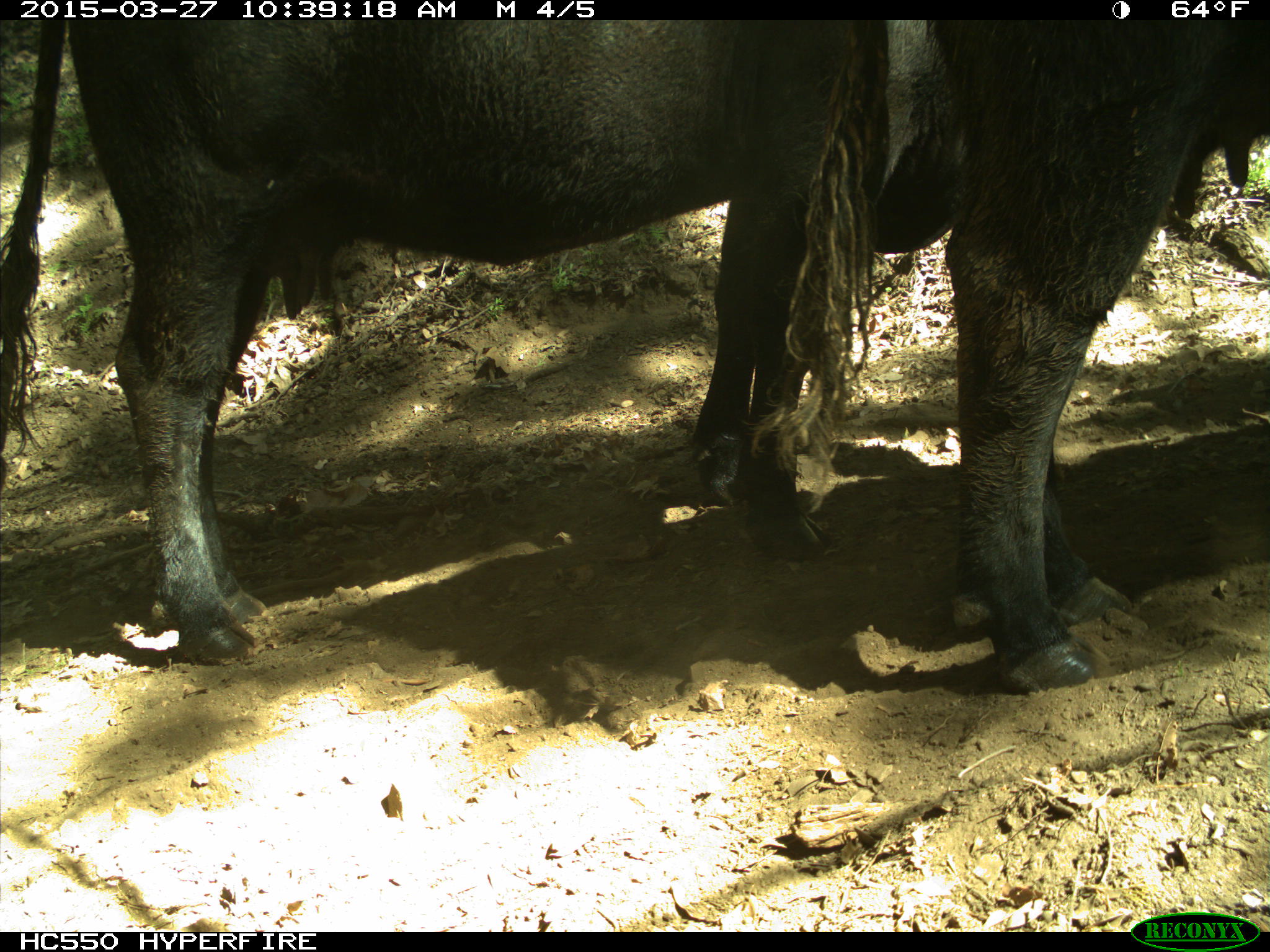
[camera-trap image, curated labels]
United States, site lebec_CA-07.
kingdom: Animalia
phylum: Chordata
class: Mammalia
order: Artiodactyla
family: Bovidae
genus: Bos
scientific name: Bos taurus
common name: domestic cow